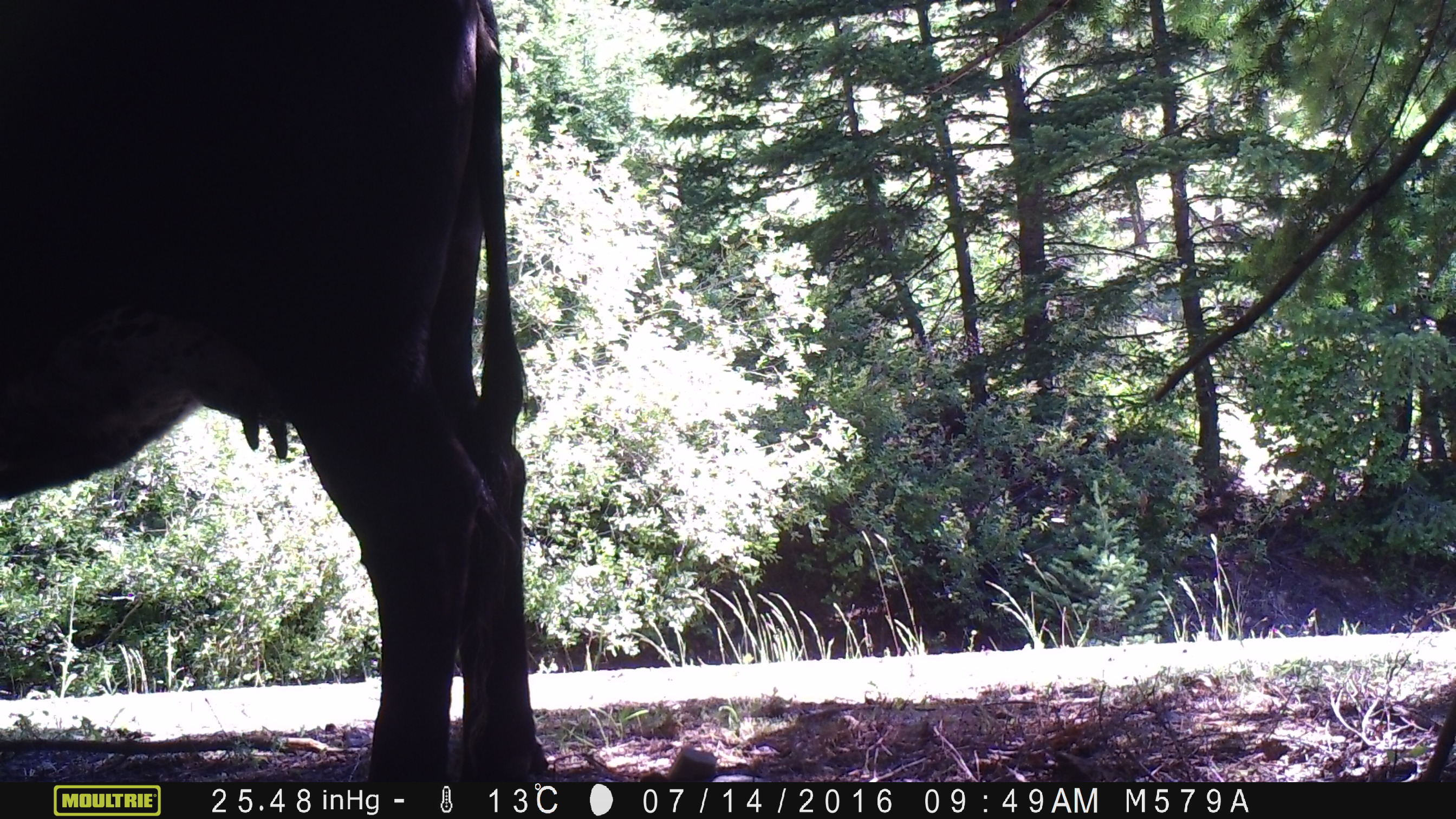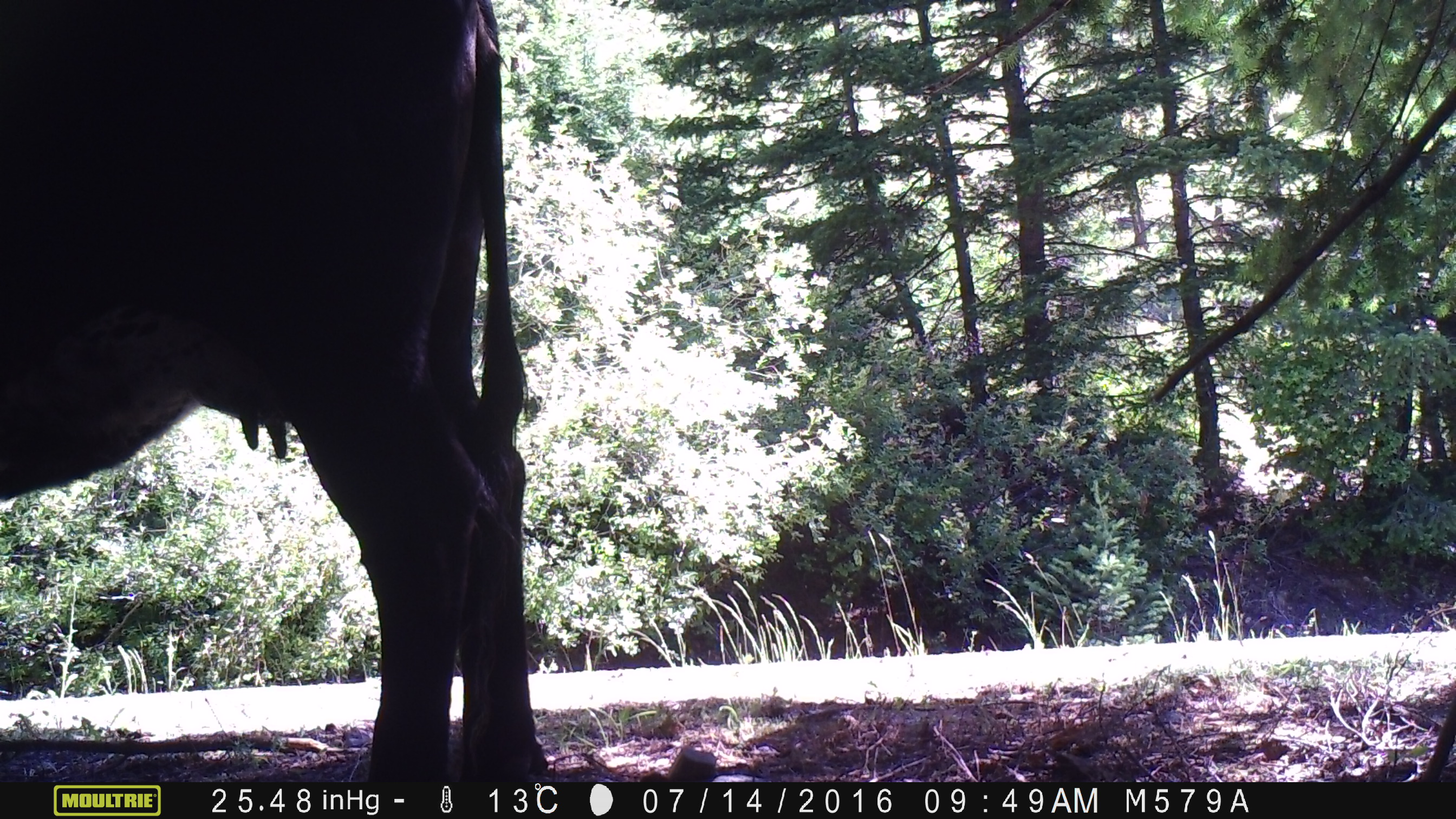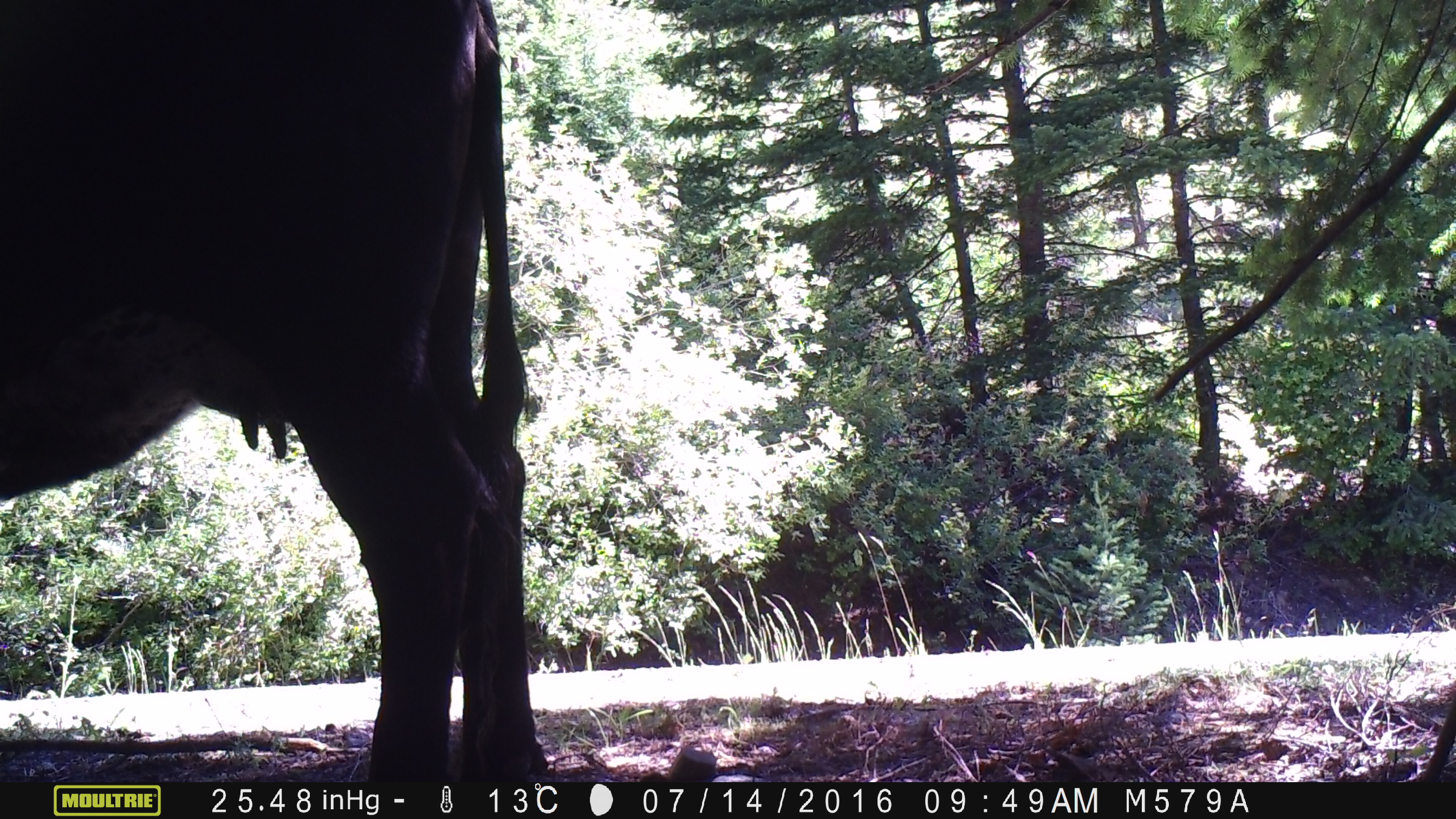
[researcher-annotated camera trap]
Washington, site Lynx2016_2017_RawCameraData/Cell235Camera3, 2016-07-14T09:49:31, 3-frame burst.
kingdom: Animalia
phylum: Chordata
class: Mammalia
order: Artiodactyla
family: Bovidae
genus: Bos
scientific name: Bos taurus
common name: domestic cattle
Domestic cattle (Bos taurus). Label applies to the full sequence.